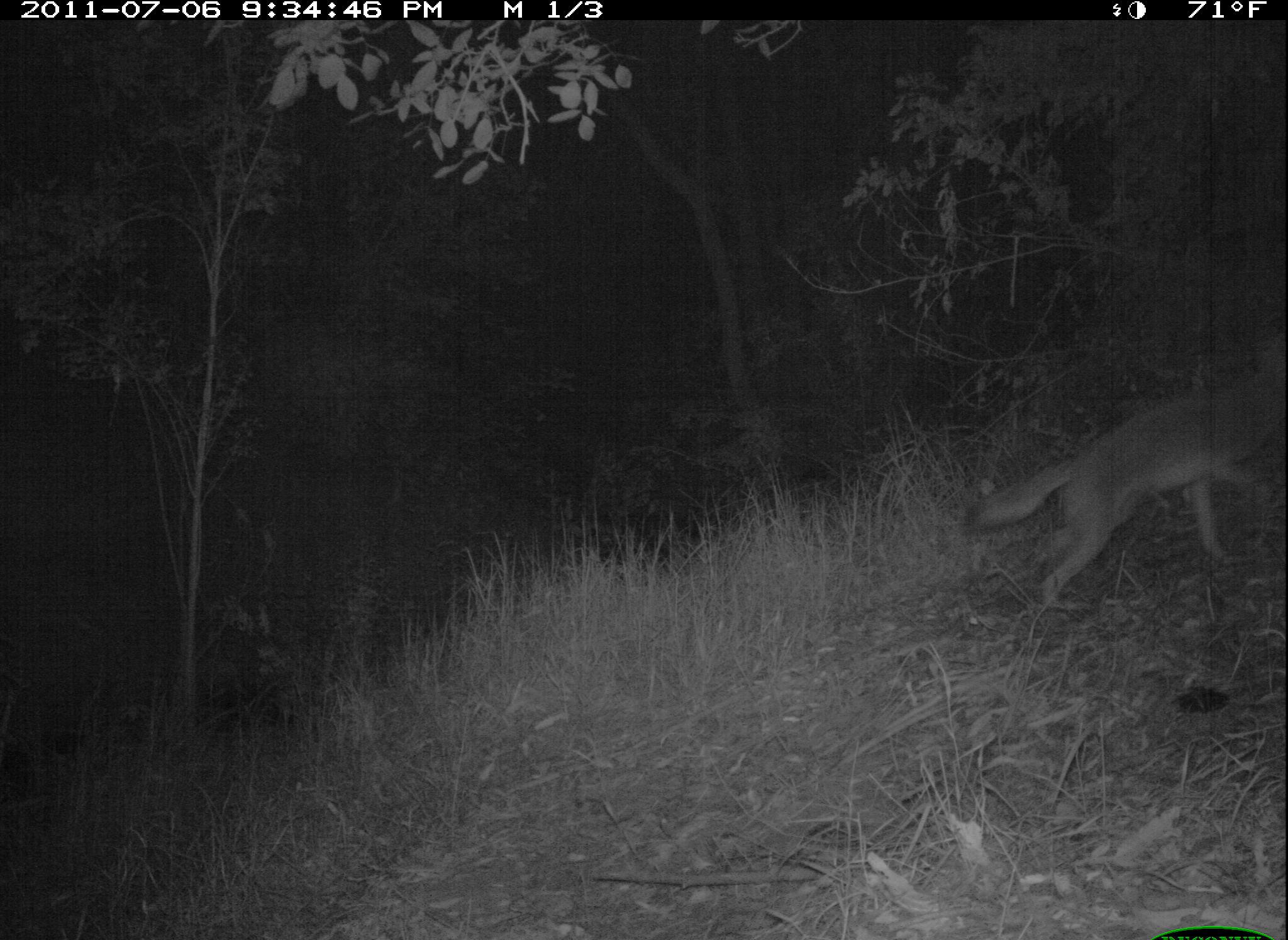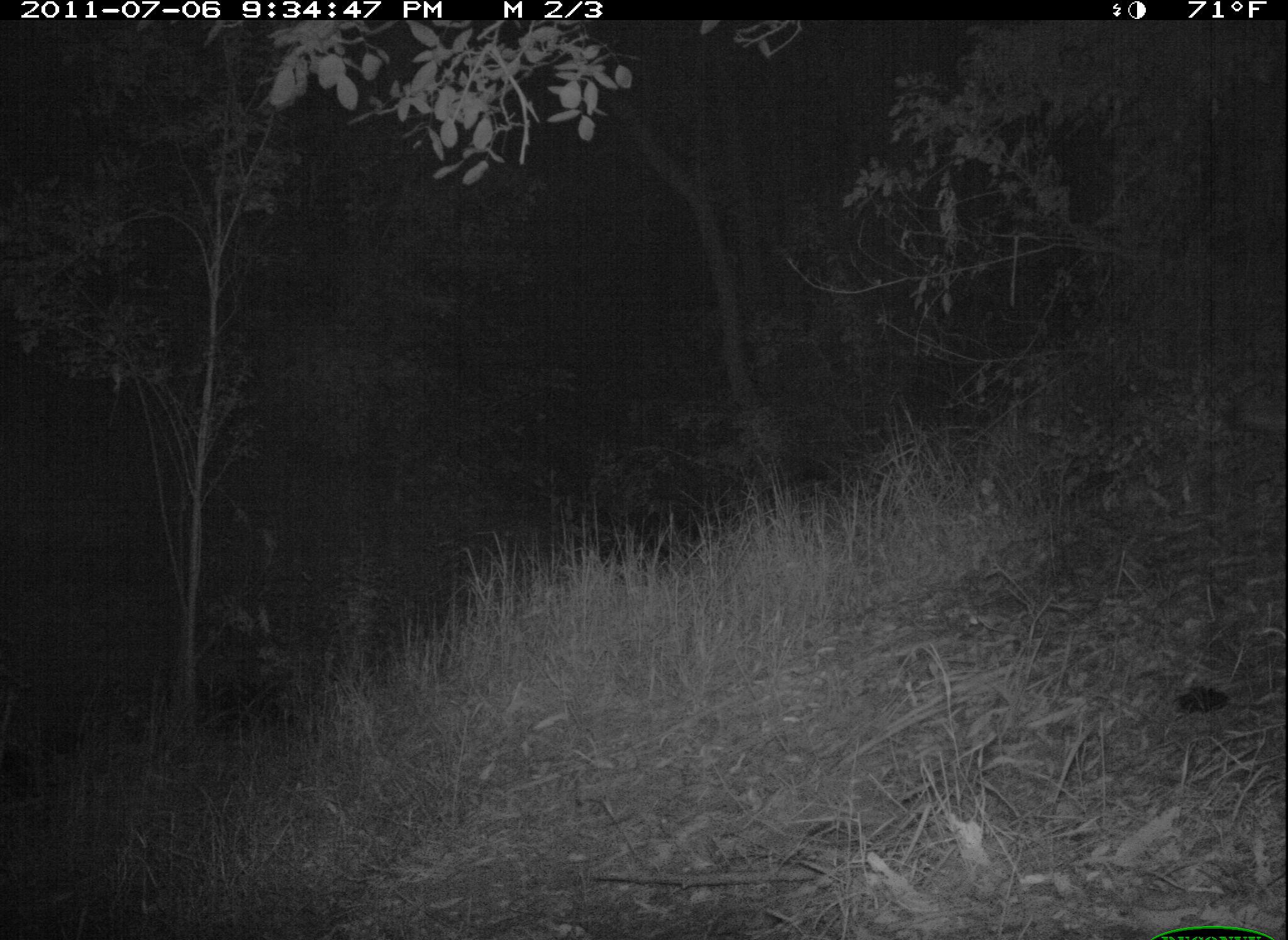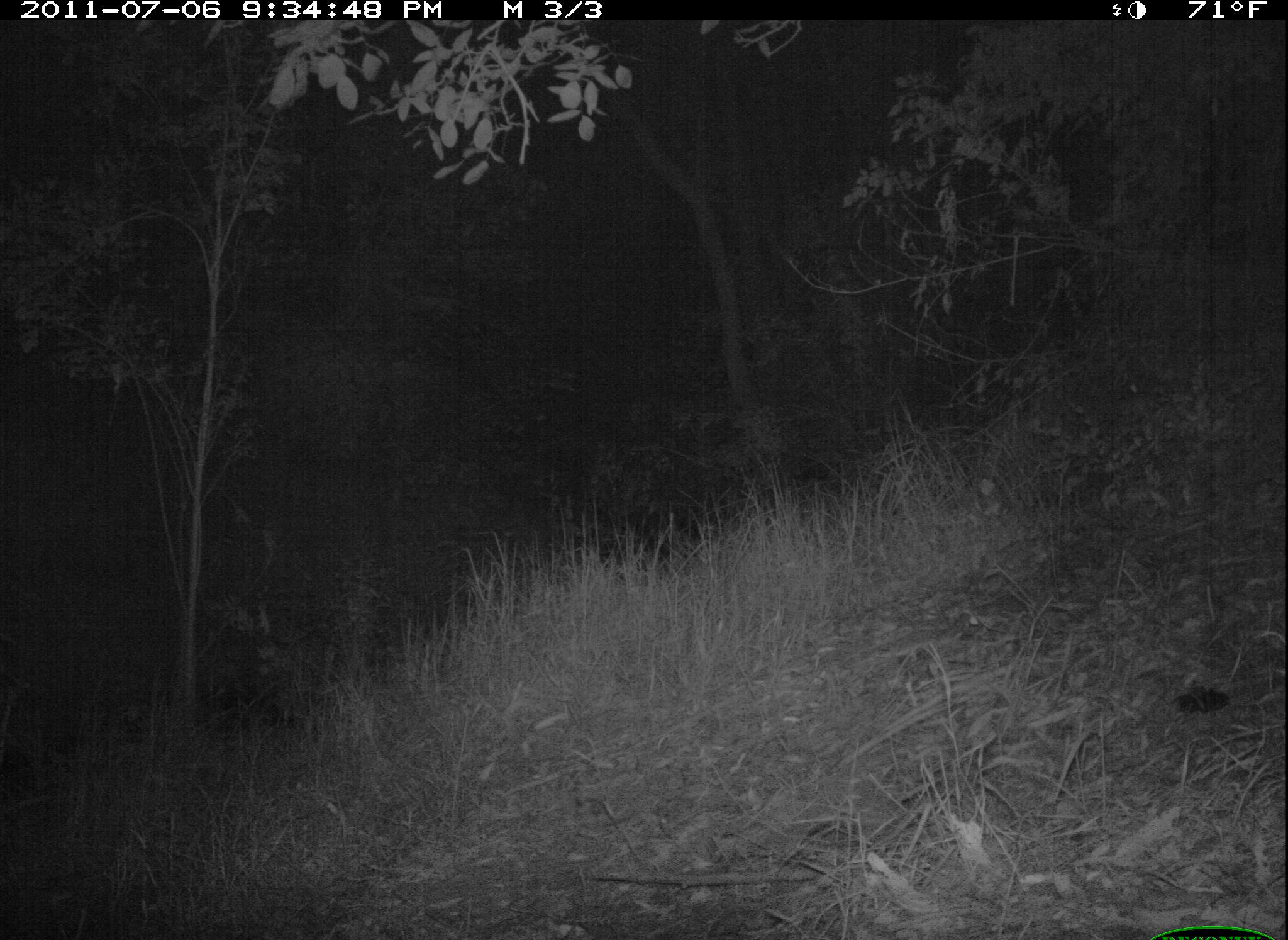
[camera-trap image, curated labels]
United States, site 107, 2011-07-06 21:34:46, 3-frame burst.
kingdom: Animalia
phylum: Chordata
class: Mammalia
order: Carnivora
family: Canidae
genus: Canis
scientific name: Canis latrans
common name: coyote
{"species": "coyote (Canis latrans)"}